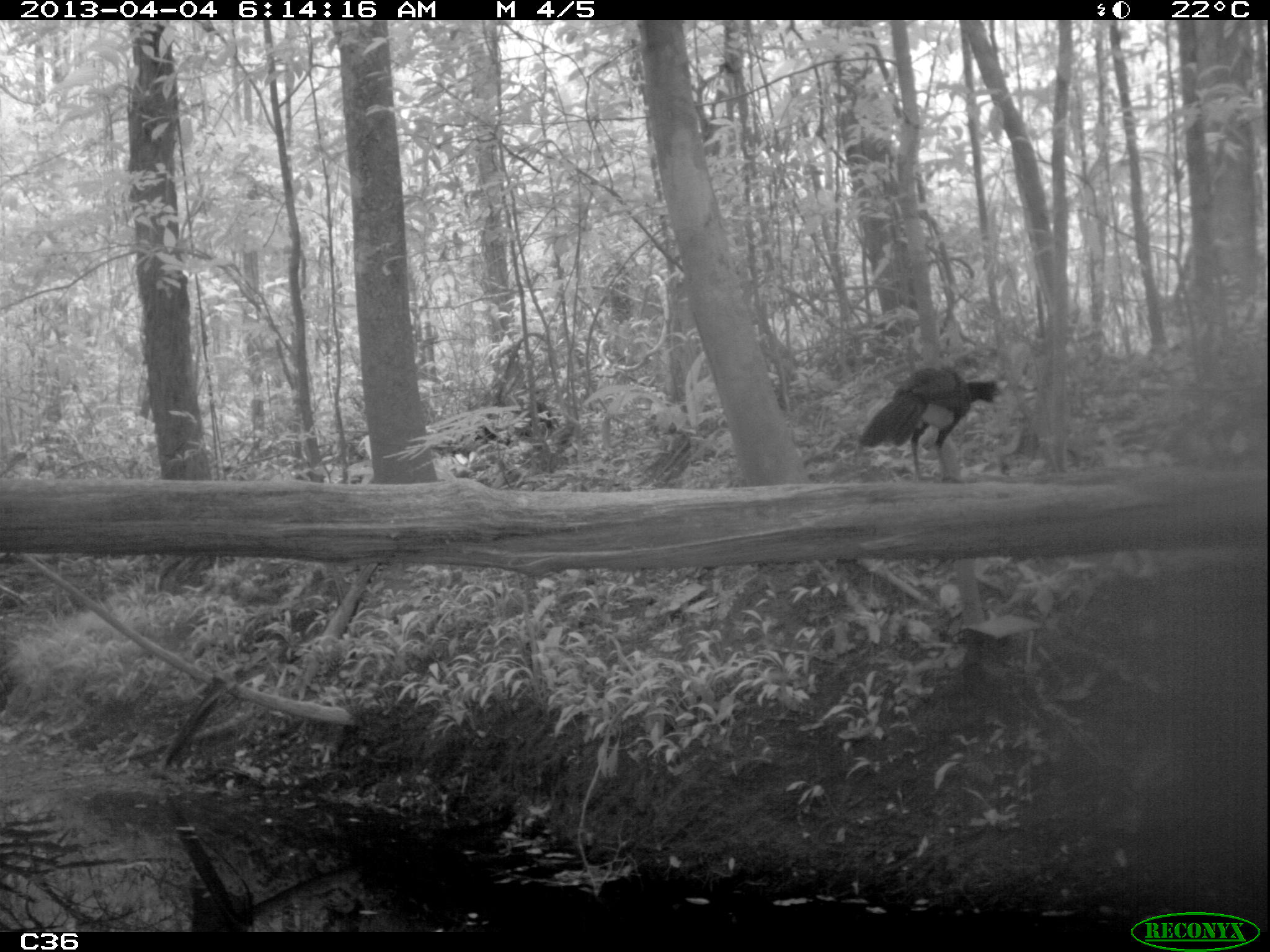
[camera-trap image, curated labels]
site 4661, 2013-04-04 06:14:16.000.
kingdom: Animalia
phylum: Chordata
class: Aves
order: Galliformes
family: Cracidae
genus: Crax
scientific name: Crax alector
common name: black curassow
Crax alector (black curassow), count 1, age adult.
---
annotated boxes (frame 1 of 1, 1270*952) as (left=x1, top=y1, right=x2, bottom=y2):
crax alector: (left=857, top=364, right=1002, bottom=482)